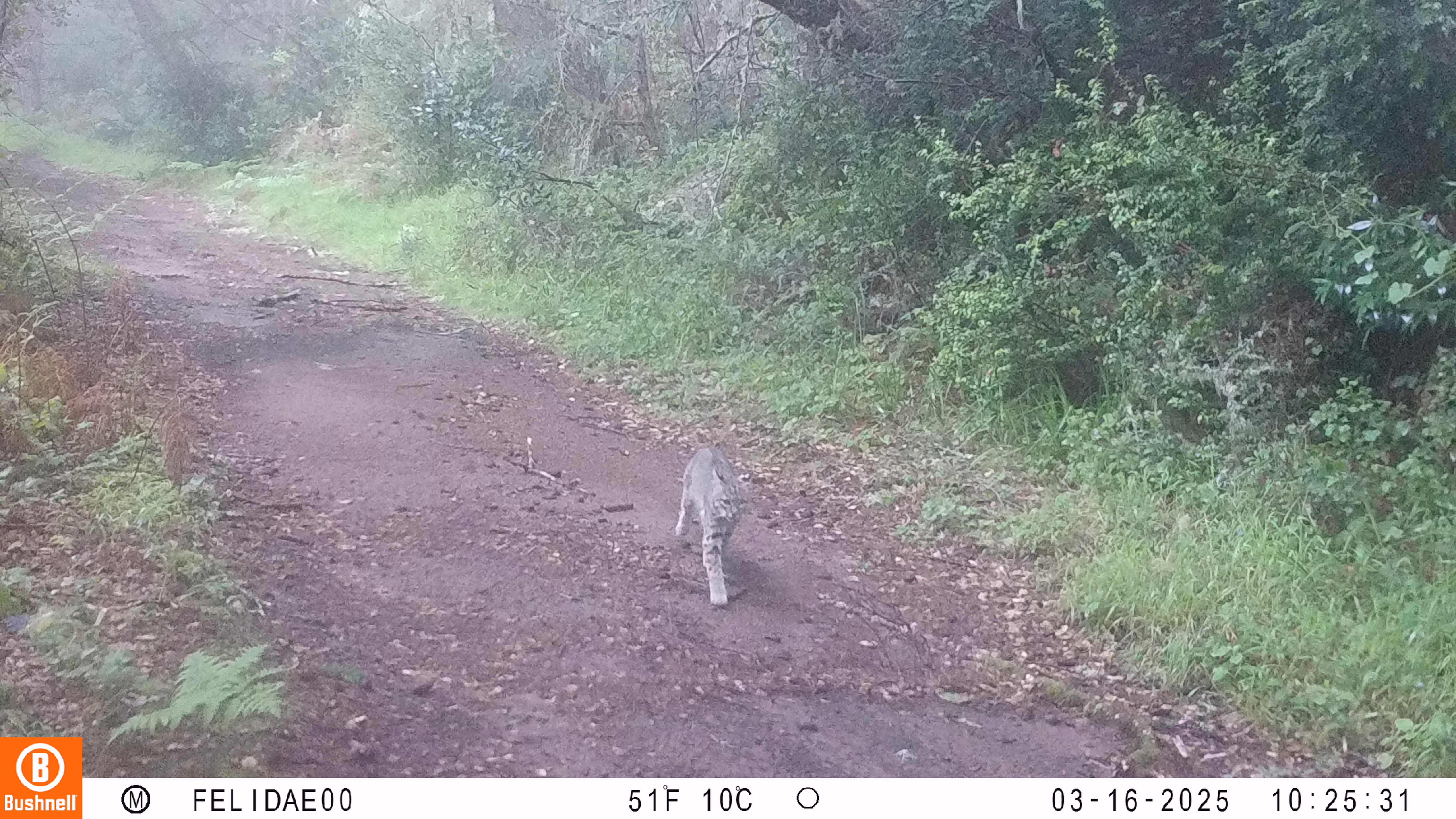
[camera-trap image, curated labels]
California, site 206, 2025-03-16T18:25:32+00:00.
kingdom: Animalia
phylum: Chordata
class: Mammalia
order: Carnivora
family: Felidae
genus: Lynx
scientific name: Lynx rufus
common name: bobcat